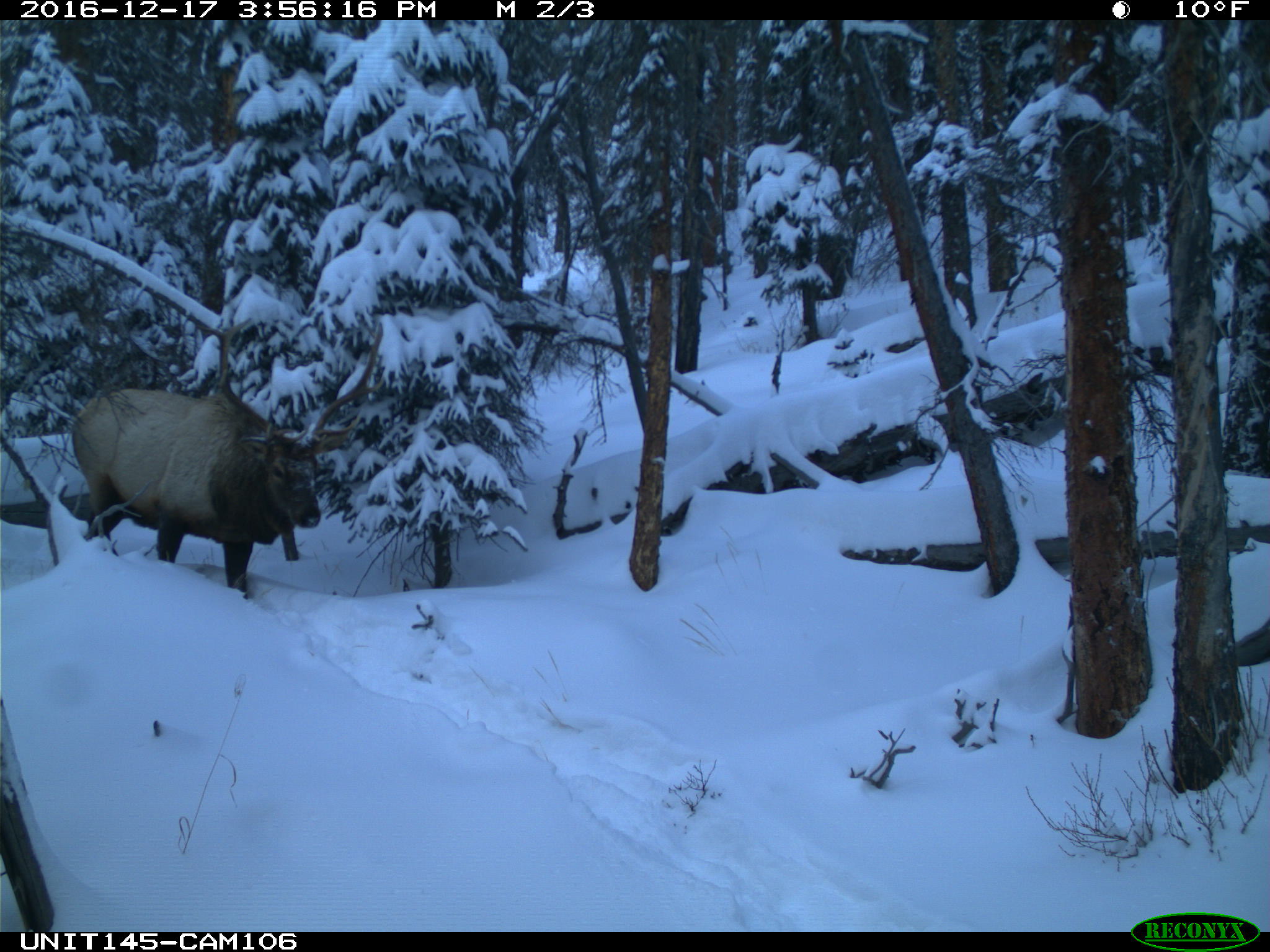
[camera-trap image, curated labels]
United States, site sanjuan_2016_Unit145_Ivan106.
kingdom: Animalia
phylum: Chordata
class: Mammalia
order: Artiodactyla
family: Cervidae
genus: Cervus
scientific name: Cervus elaphus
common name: red deer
Cervus elaphus (red deer).